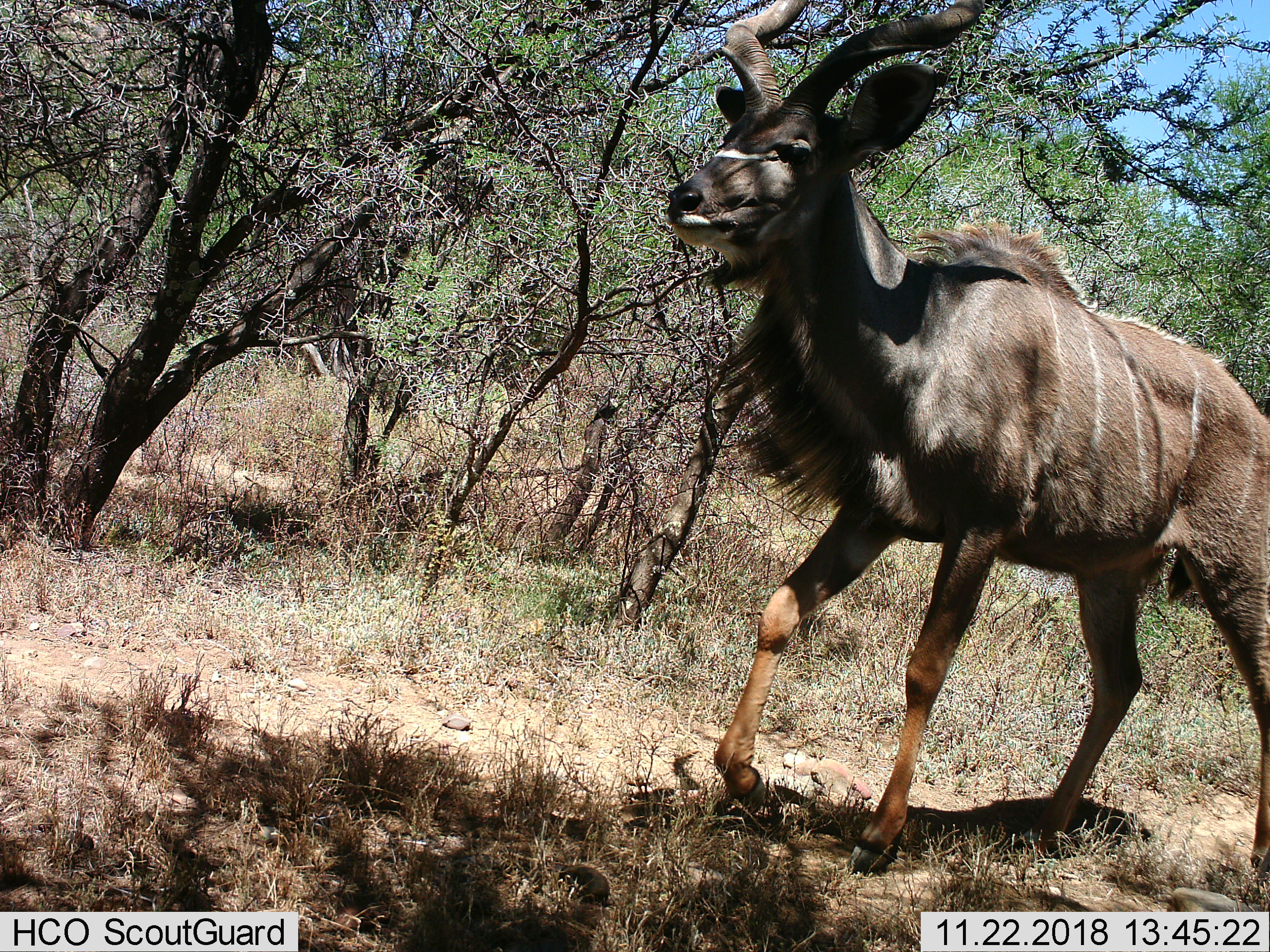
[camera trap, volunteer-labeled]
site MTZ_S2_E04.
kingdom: Animalia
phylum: Chordata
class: Mammalia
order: Artiodactyla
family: Bovidae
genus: Tragelaphus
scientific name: Tragelaphus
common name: kudu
Kudu (Tragelaphus), count 1. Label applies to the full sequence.